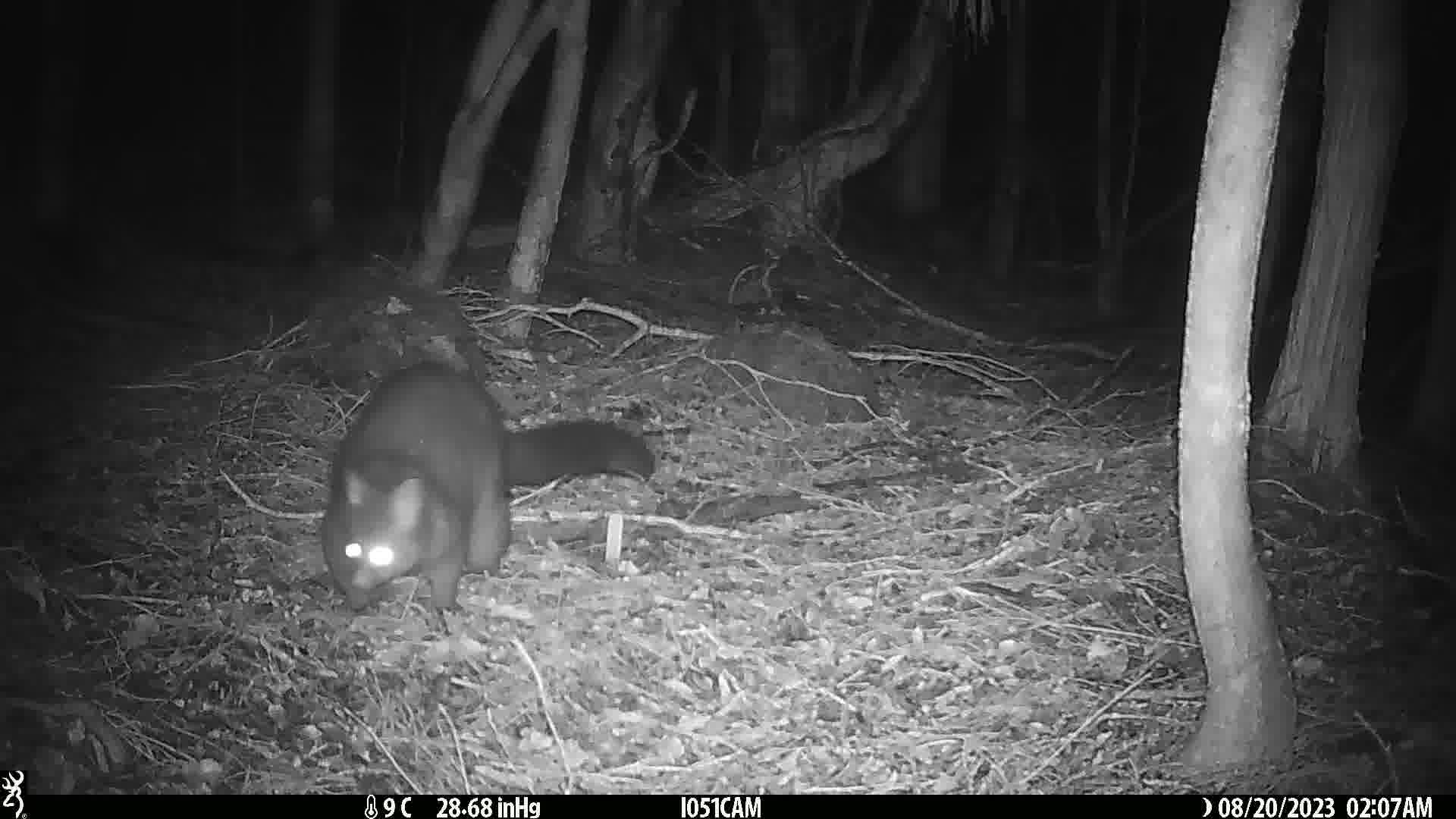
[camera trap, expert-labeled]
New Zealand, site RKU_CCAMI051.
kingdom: Animalia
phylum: Chordata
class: Mammalia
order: Diprotodontia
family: Phalangeridae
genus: Trichosurus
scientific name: Trichosurus vulpecula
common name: common brushtail possum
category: possum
Possum (common brushtail possum) (Trichosurus vulpecula).